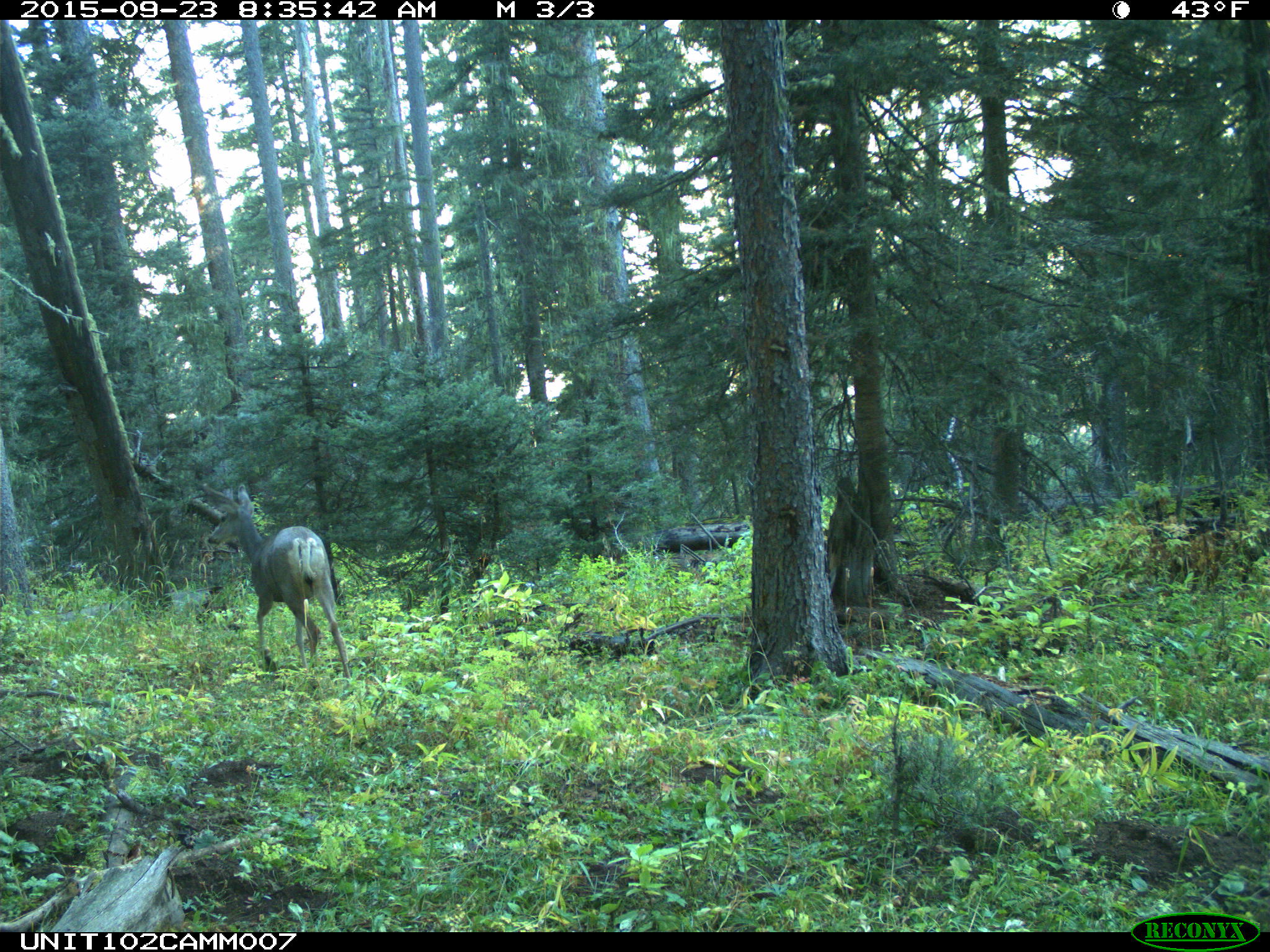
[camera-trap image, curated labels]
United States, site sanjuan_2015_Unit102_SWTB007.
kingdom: Animalia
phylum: Chordata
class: Mammalia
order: Artiodactyla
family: Cervidae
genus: Odocoileus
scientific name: Odocoileus hemionus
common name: mule deer